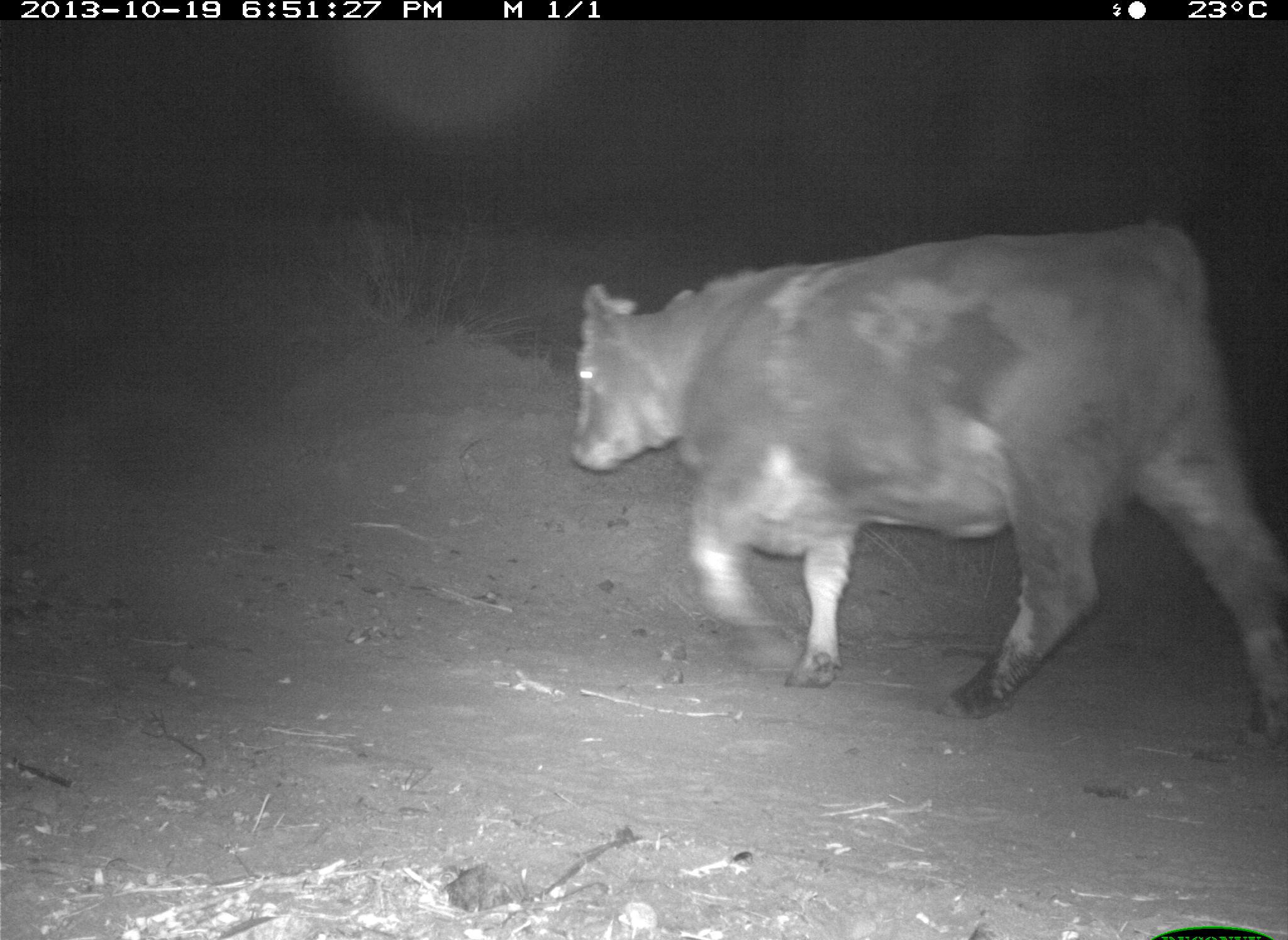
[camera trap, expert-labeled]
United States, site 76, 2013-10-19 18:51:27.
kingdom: Animalia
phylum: Chordata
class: Mammalia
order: Artiodactyla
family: Bovidae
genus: Bos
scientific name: Bos taurus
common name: cow